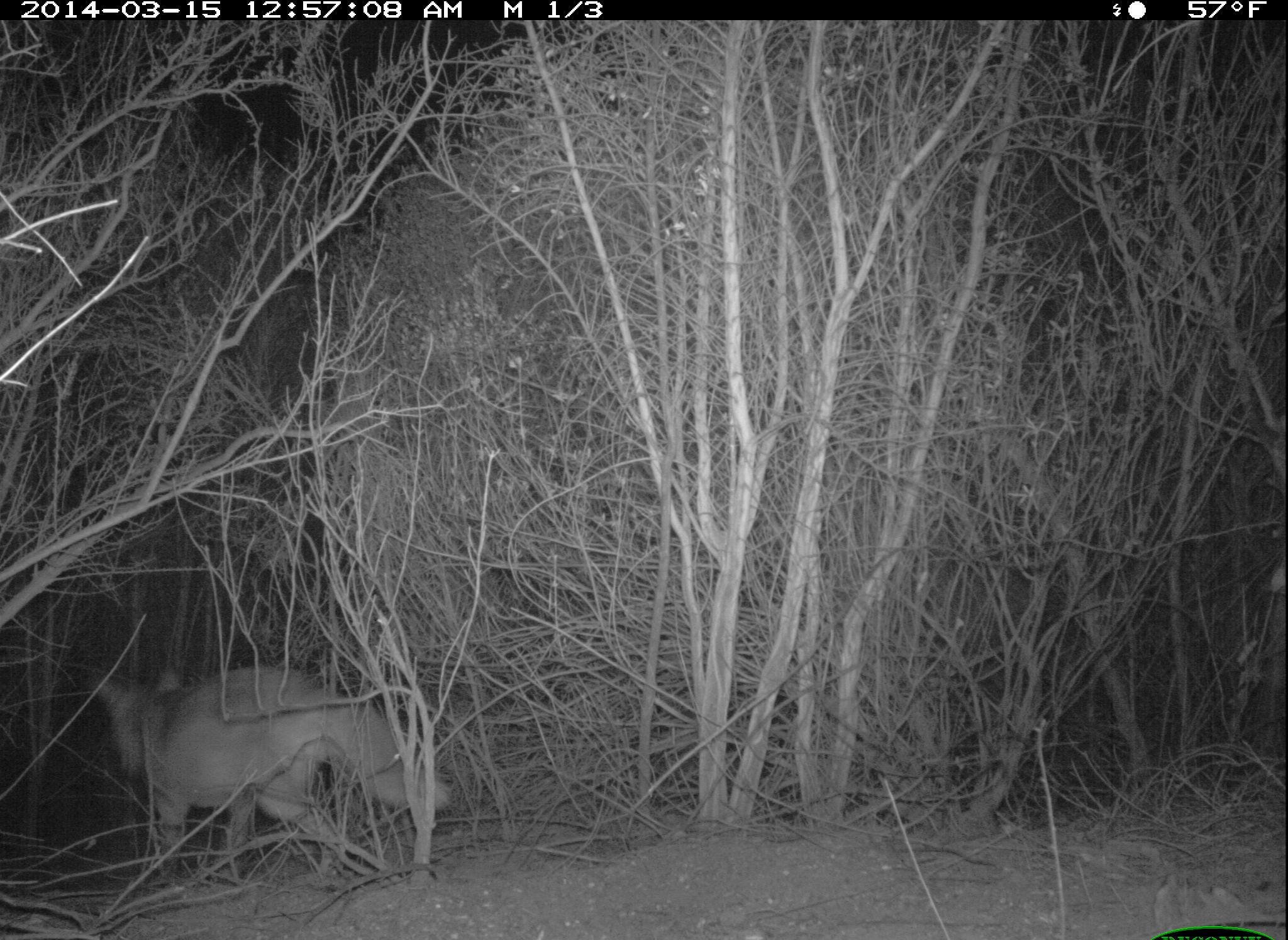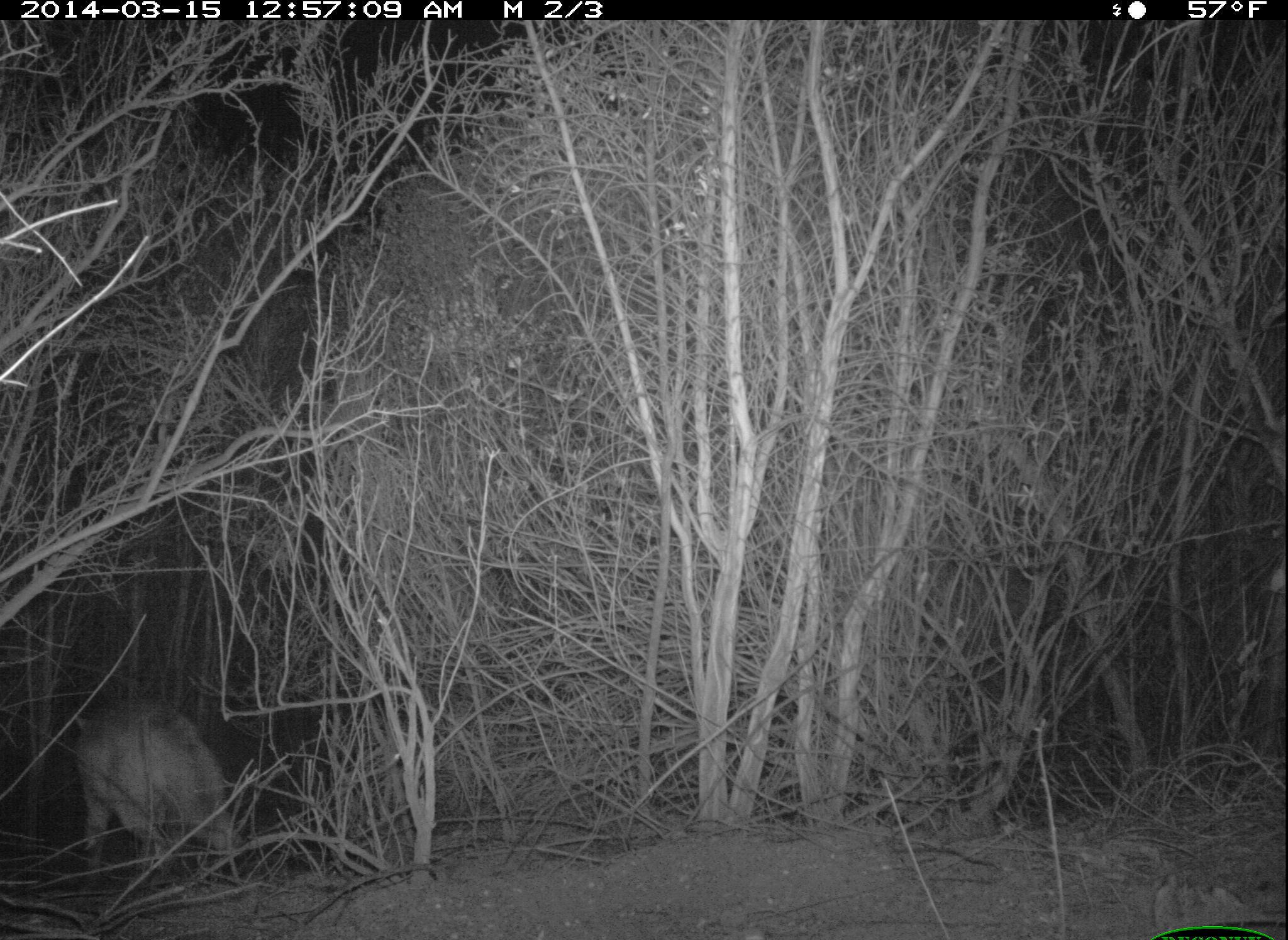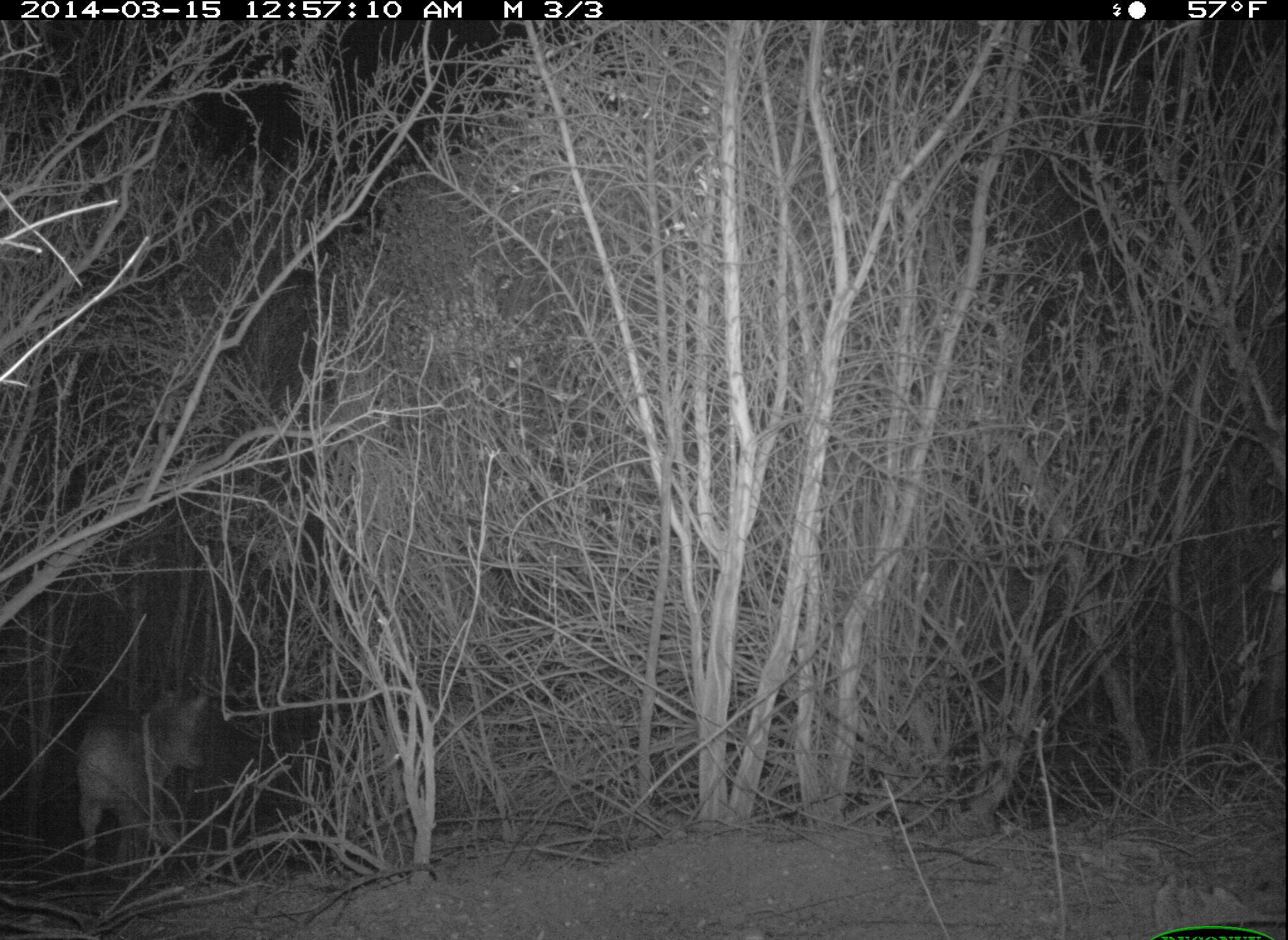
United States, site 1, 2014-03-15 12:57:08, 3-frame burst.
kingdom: Animalia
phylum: Chordata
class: Mammalia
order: Carnivora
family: Canidae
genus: Canis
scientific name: Canis latrans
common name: coyote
Coyote (Canis latrans).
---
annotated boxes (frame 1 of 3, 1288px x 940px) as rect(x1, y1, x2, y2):
coyote: rect(91, 661, 451, 884)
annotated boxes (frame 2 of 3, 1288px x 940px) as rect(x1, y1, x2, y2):
coyote: rect(73, 697, 245, 890)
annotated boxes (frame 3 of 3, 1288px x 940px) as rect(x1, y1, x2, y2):
coyote: rect(74, 686, 210, 888)